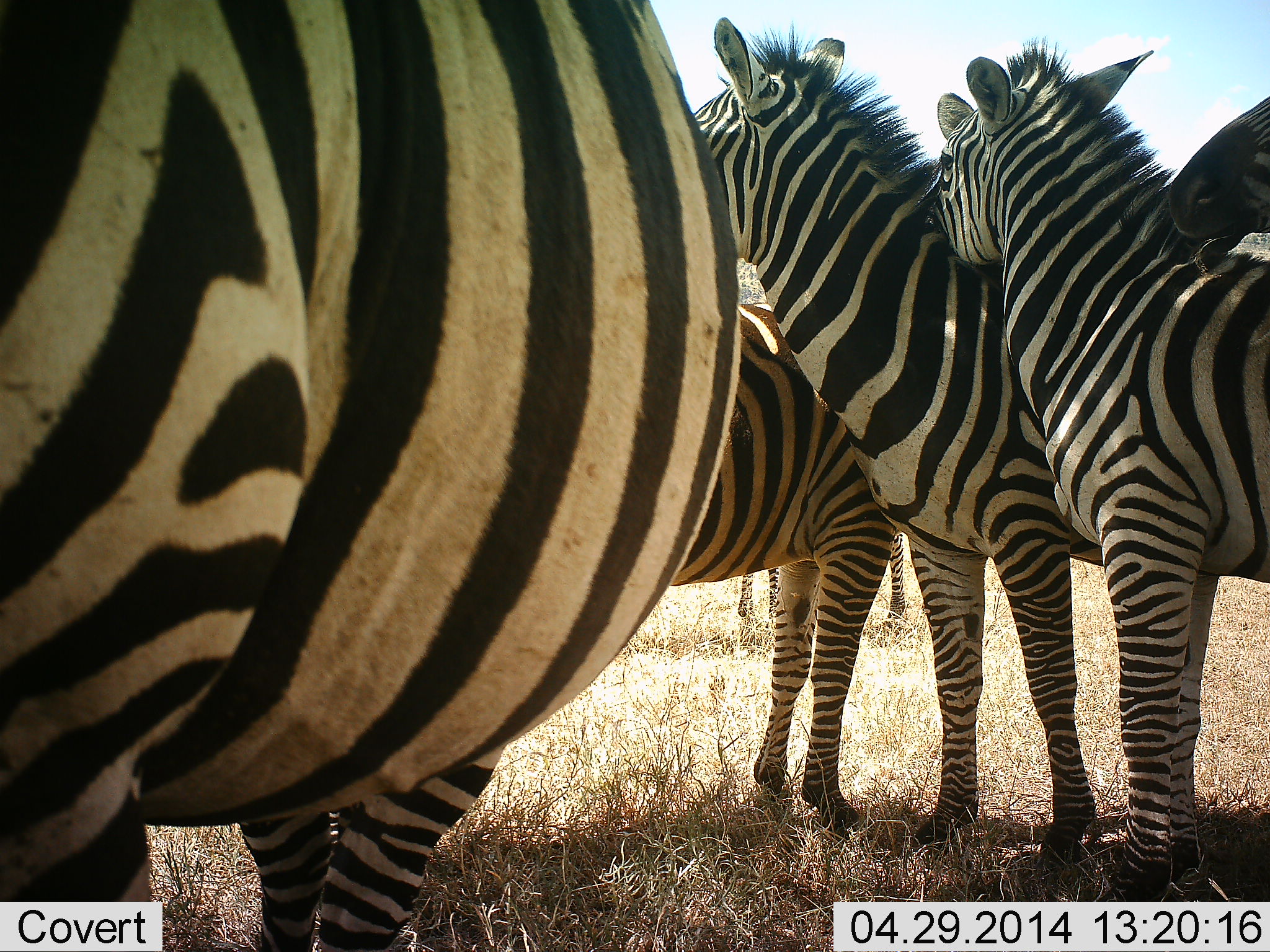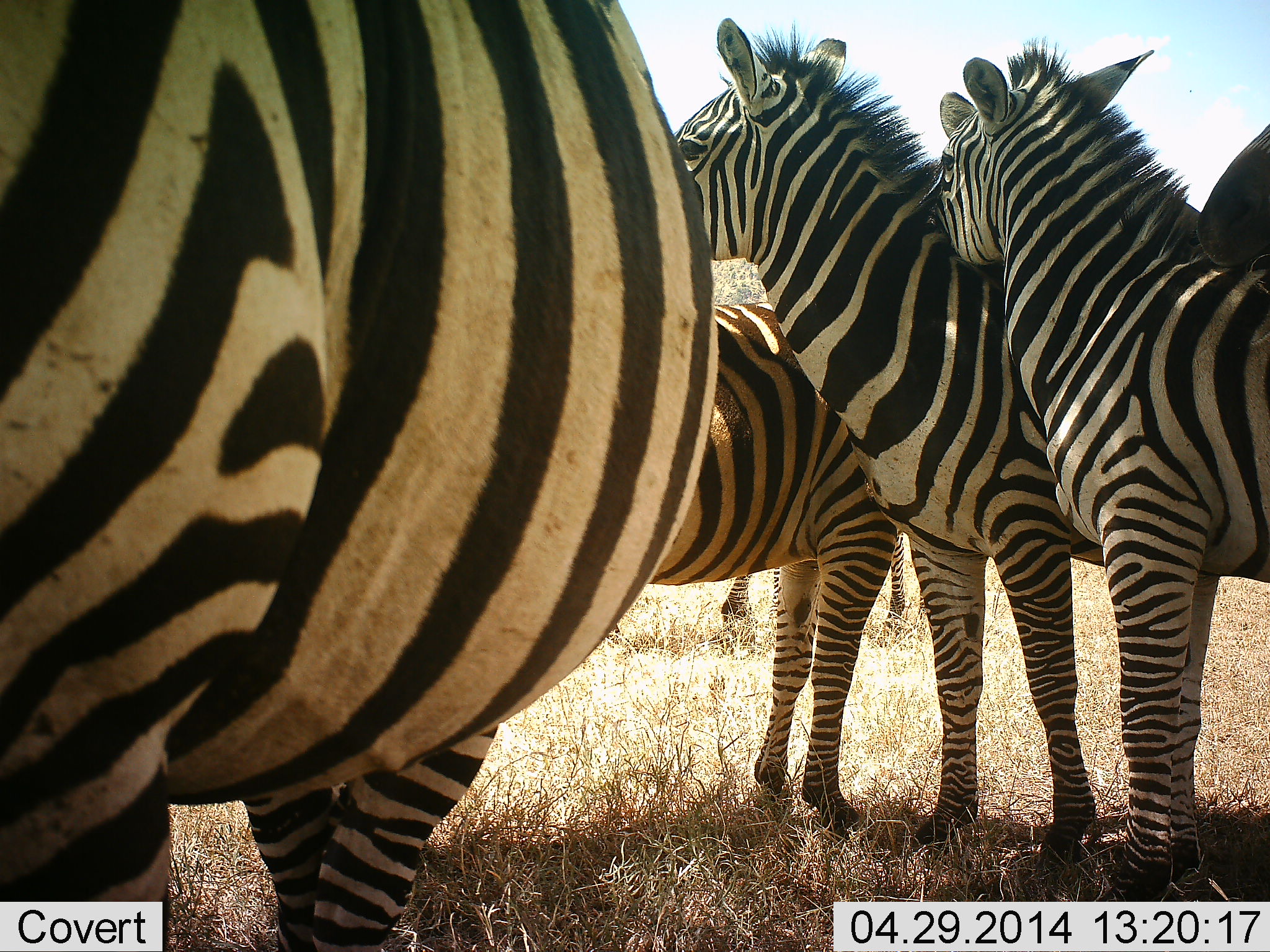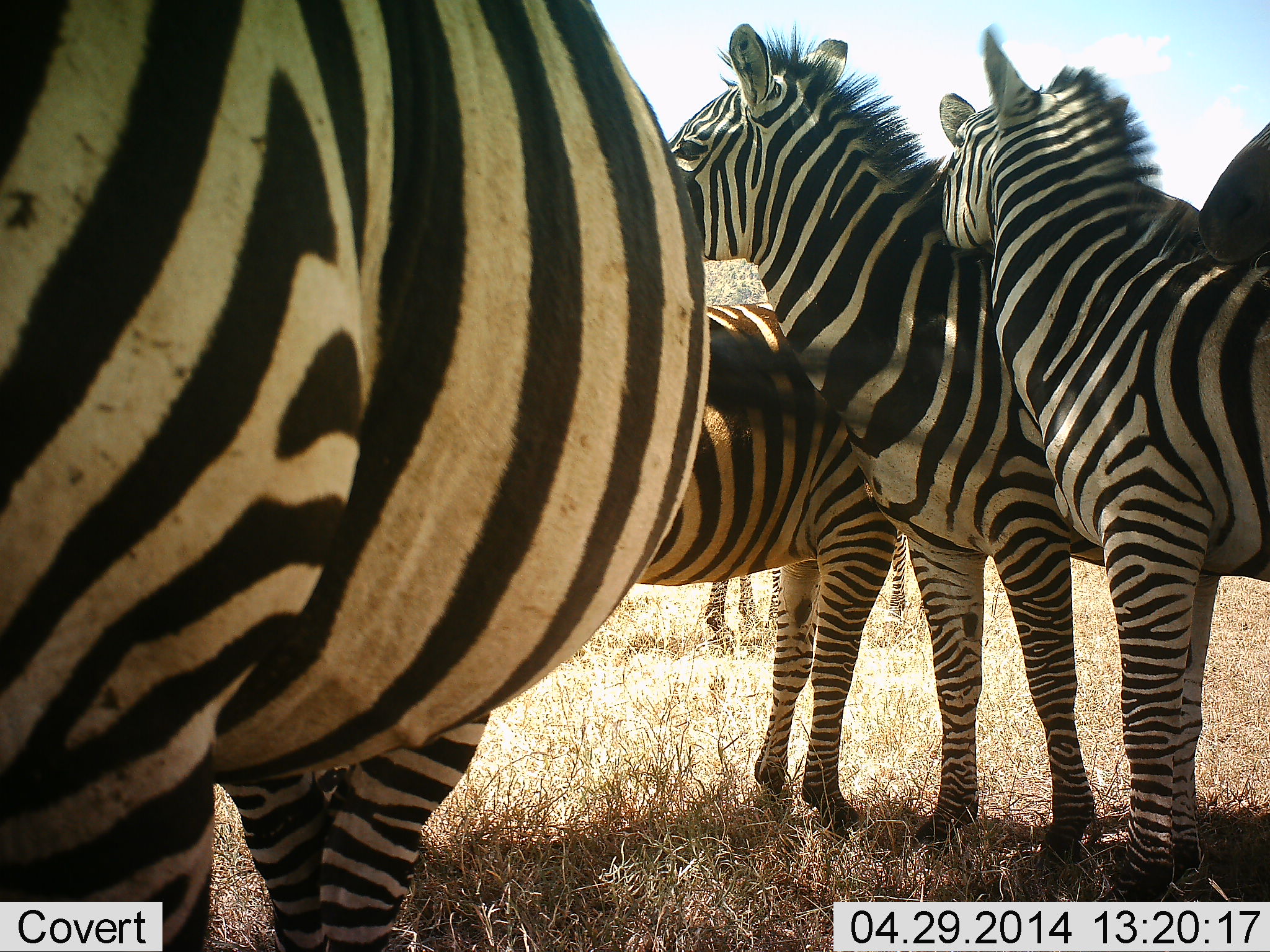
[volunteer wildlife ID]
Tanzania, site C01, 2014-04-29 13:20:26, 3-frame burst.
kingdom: Animalia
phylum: Chordata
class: Mammalia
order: Perissodactyla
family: Equidae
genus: Equus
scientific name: Equus quagga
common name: plains zebra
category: zebra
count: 5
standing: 90%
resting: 10%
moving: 8%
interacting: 38%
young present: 3%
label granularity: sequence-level